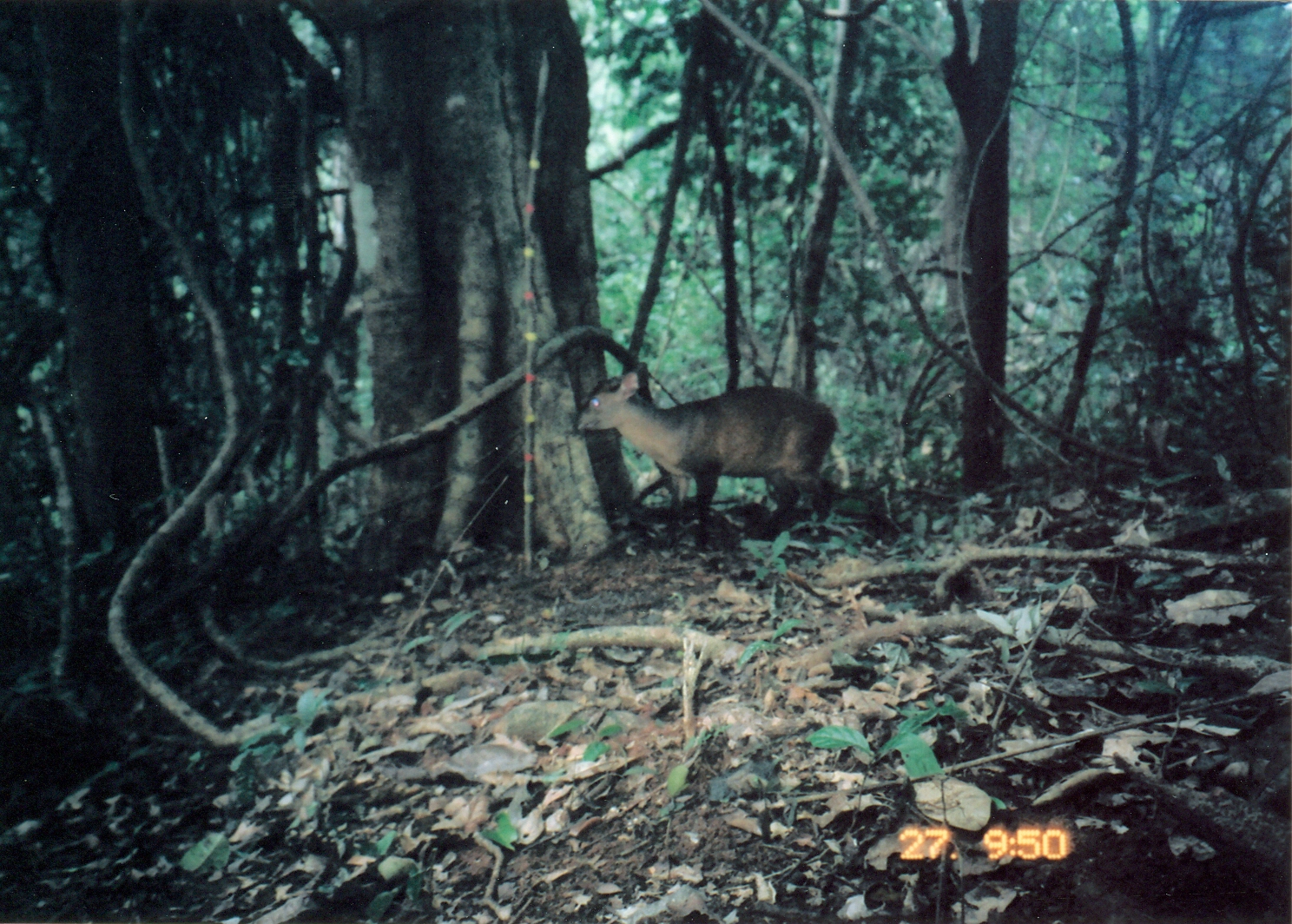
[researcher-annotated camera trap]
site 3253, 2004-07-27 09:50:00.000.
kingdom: Animalia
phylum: Chordata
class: Mammalia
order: Artiodactyla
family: Bovidae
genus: Cephalophus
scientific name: Cephalophus harveyi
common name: harvey's duiker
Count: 1.